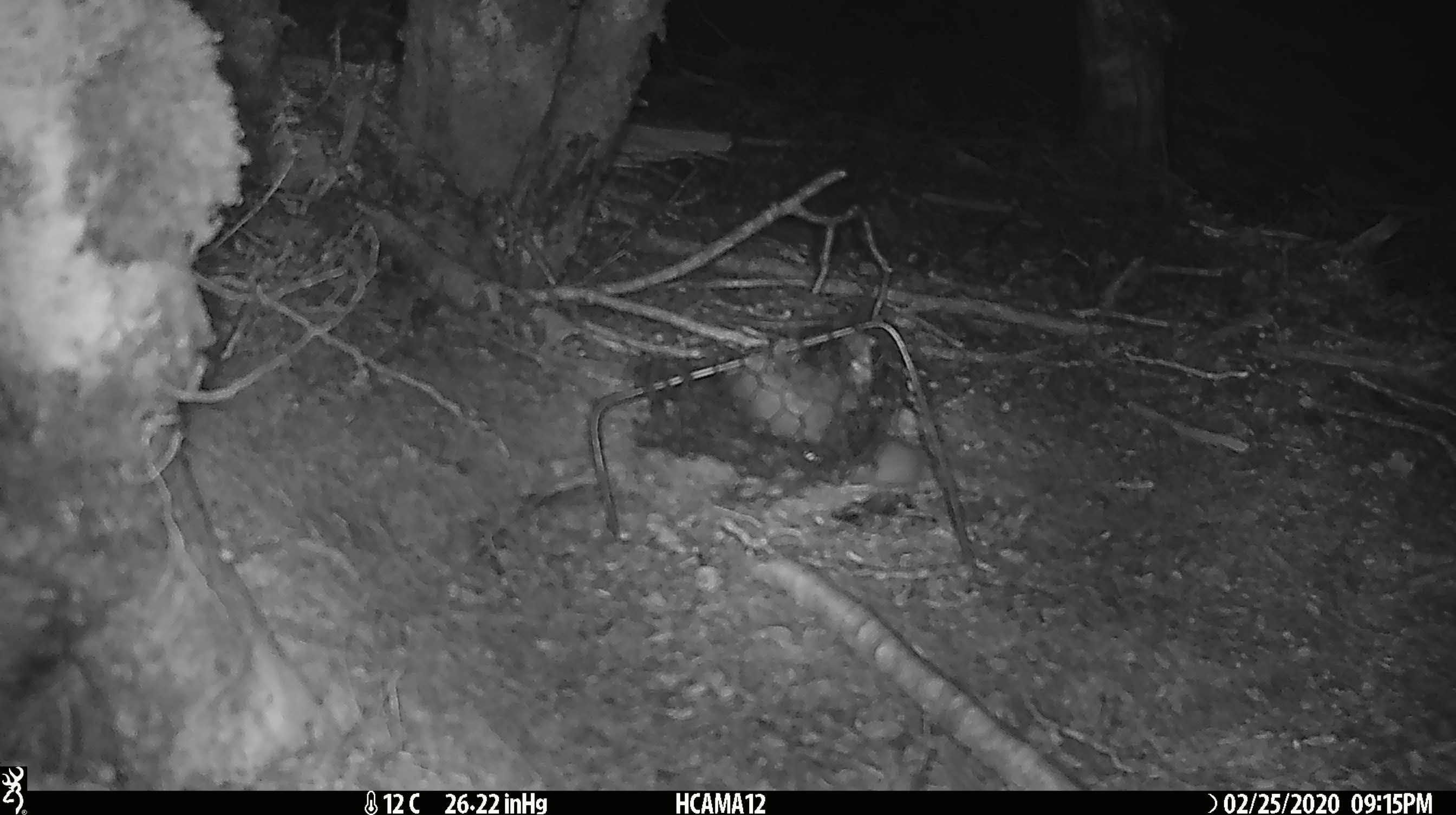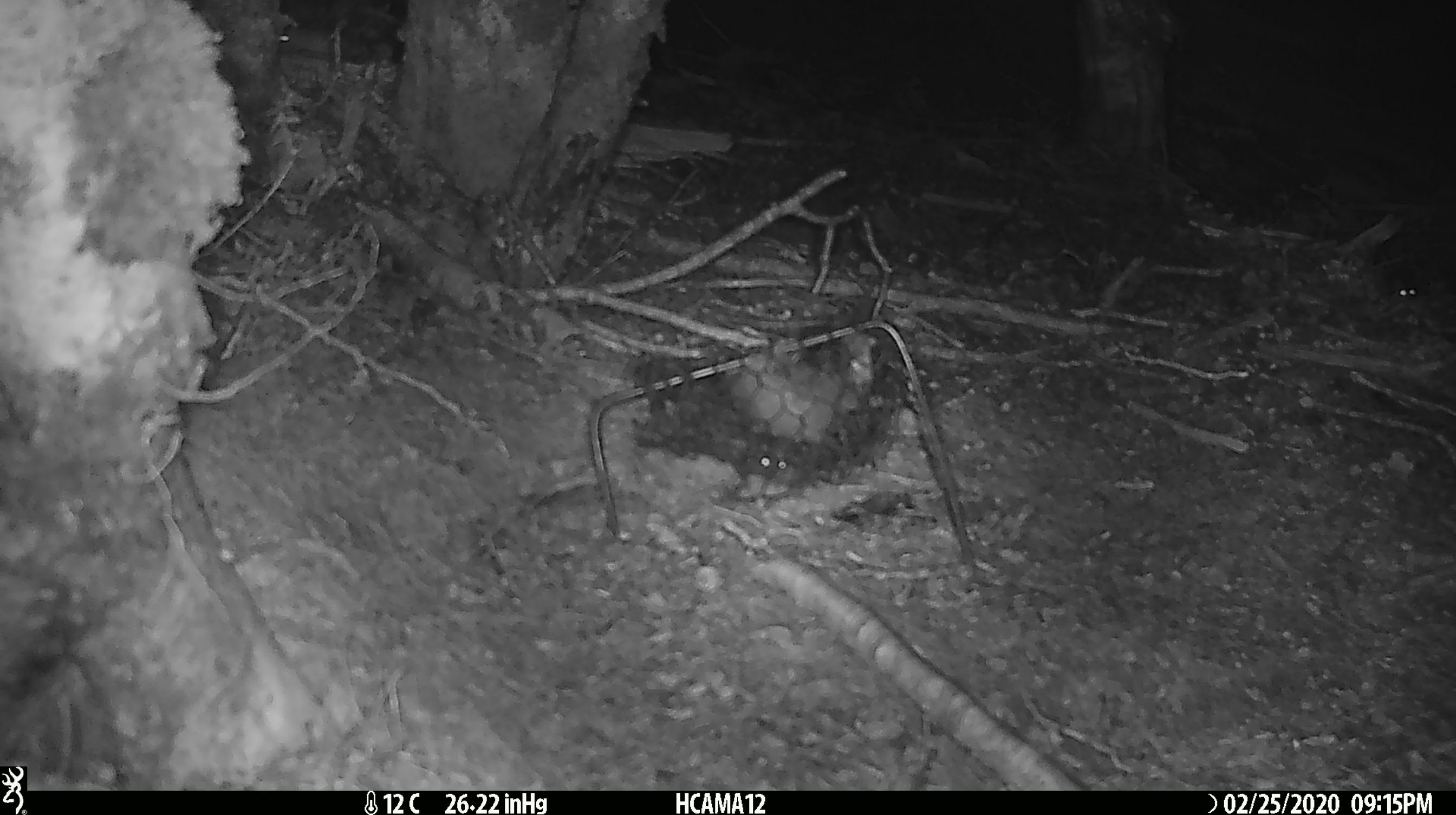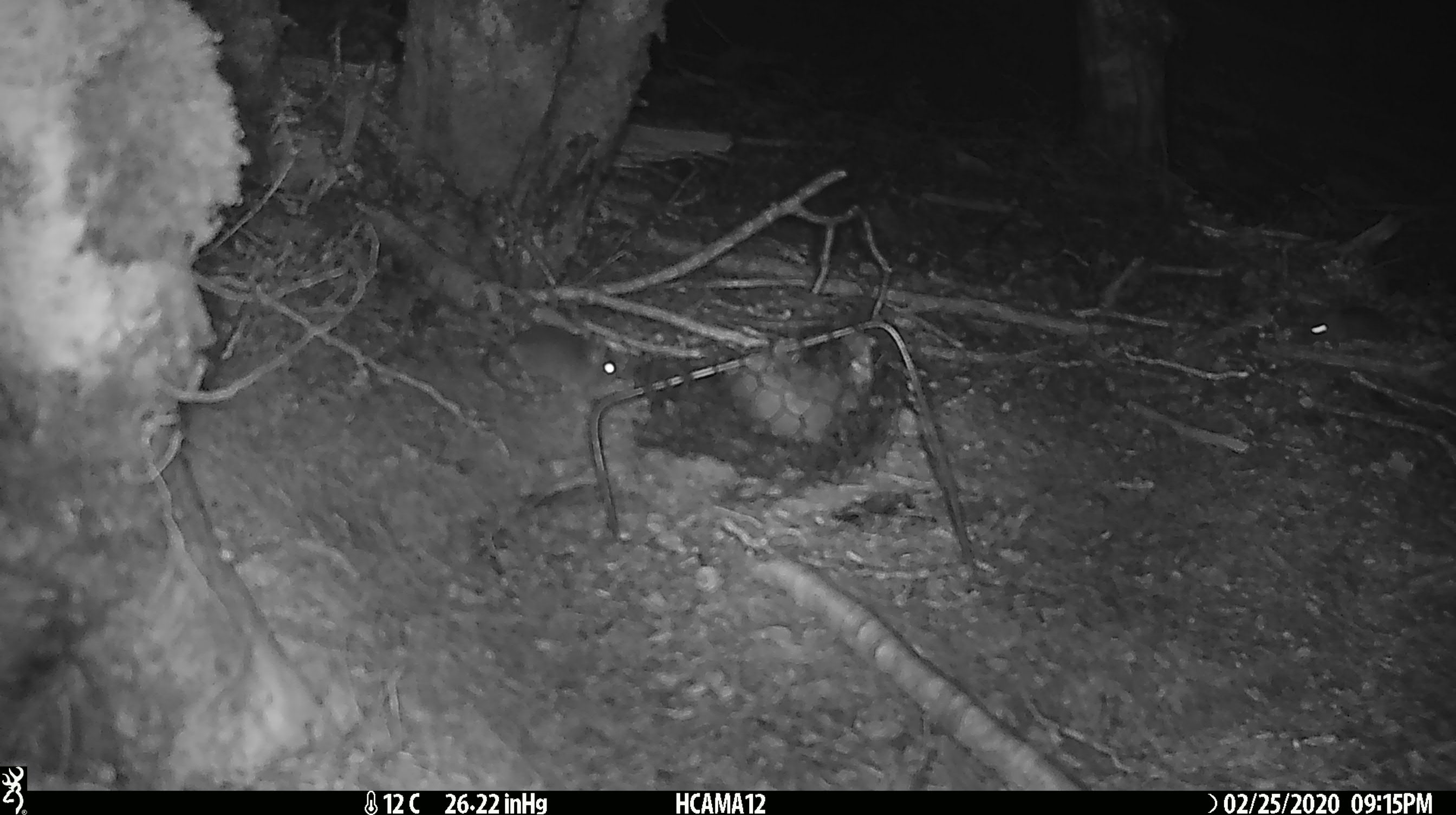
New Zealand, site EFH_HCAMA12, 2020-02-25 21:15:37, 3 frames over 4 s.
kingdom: Animalia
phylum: Chordata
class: Mammalia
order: Rodentia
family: Muridae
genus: Mus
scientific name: Mus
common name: mouse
Mouse (Mus).